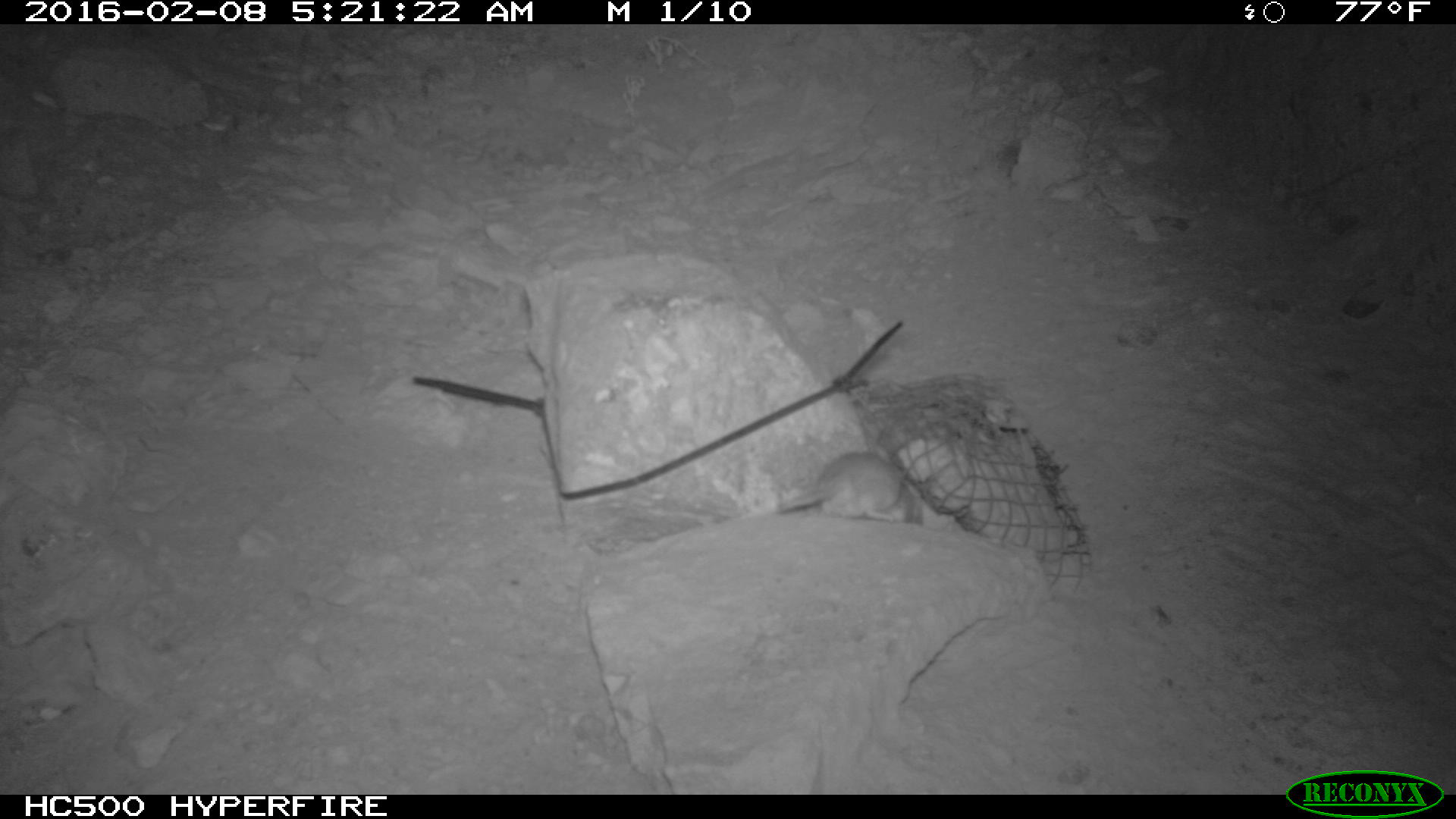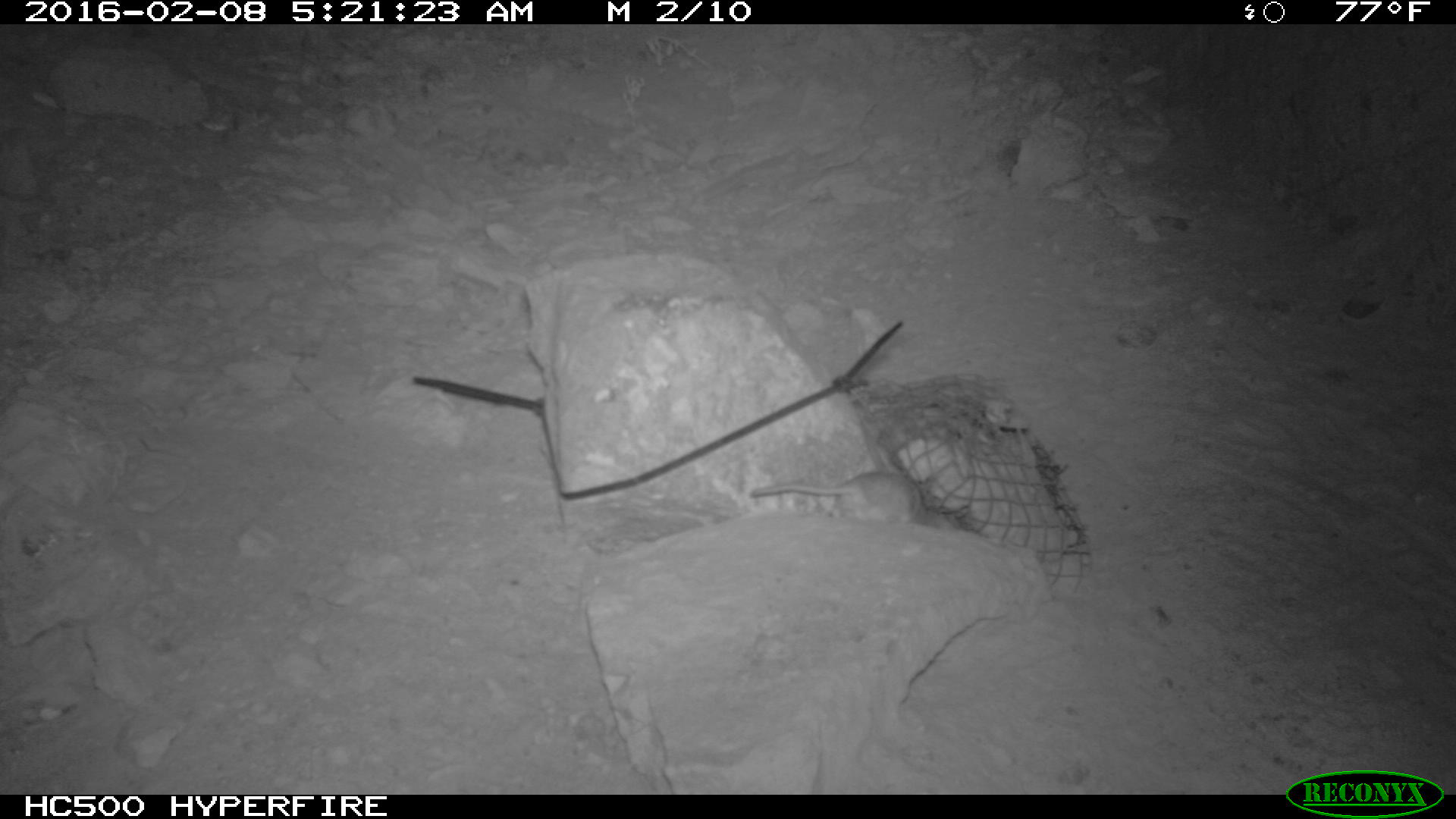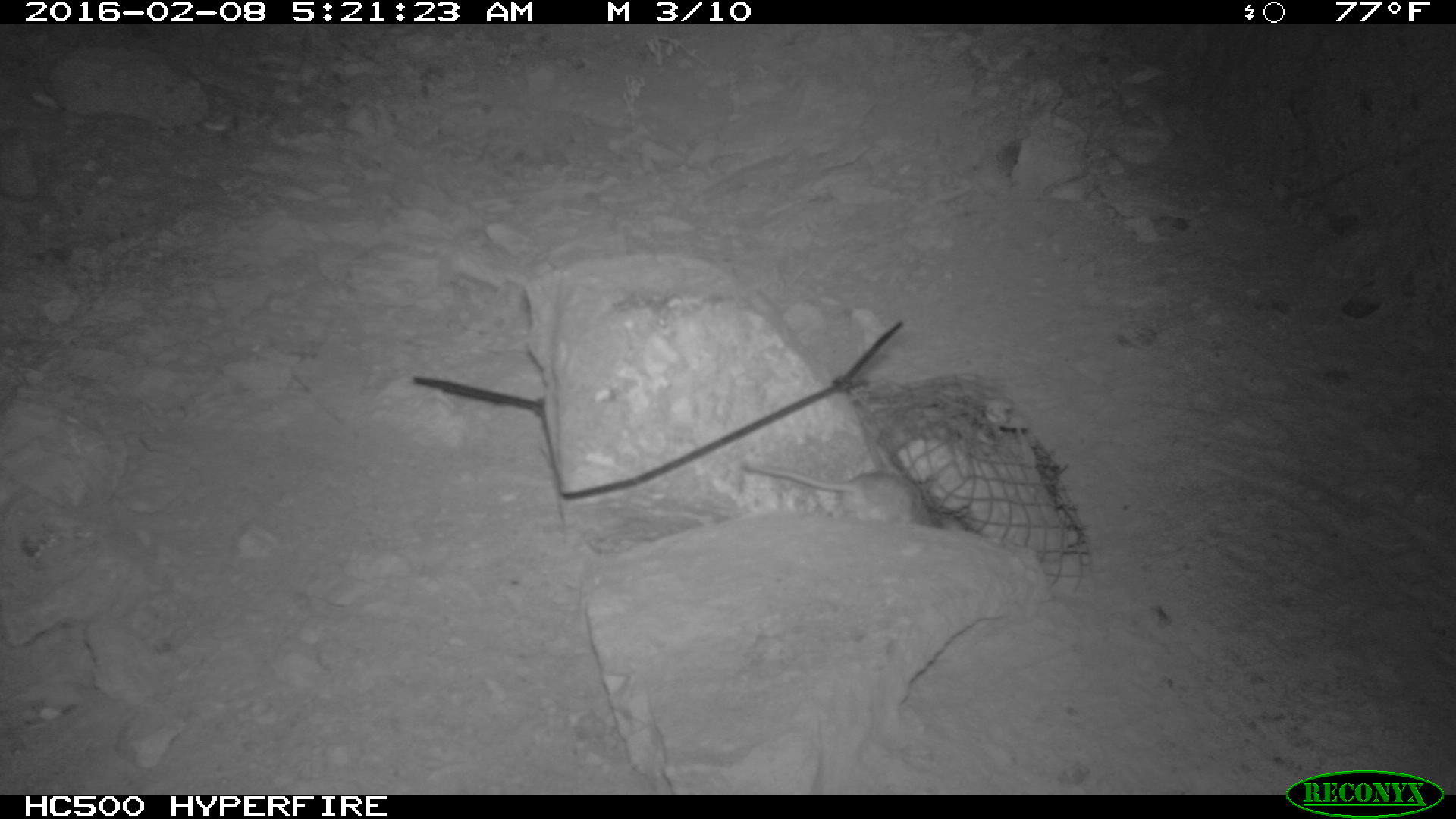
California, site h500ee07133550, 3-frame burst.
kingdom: Animalia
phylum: Chordata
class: Mammalia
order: Rodentia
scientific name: Rodentia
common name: rodent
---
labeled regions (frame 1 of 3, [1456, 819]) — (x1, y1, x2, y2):
rodent: (777, 448, 905, 521)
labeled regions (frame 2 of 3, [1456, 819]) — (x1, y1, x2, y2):
rodent: (751, 463, 969, 534)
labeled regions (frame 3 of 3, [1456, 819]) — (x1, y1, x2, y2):
rodent: (737, 460, 940, 530)